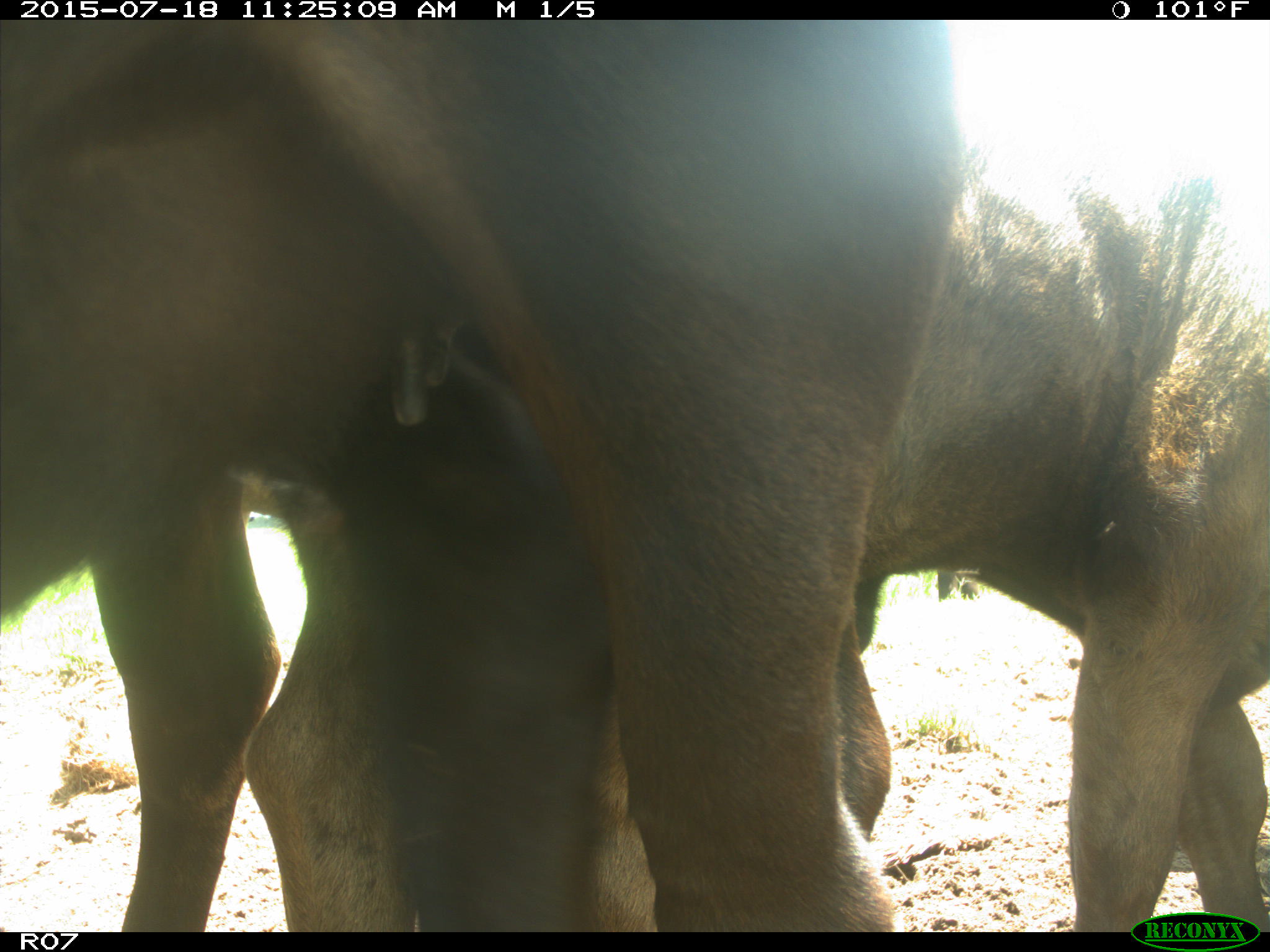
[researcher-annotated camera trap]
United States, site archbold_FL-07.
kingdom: Animalia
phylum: Chordata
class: Mammalia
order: Artiodactyla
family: Bovidae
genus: Bos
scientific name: Bos taurus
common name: domestic cow